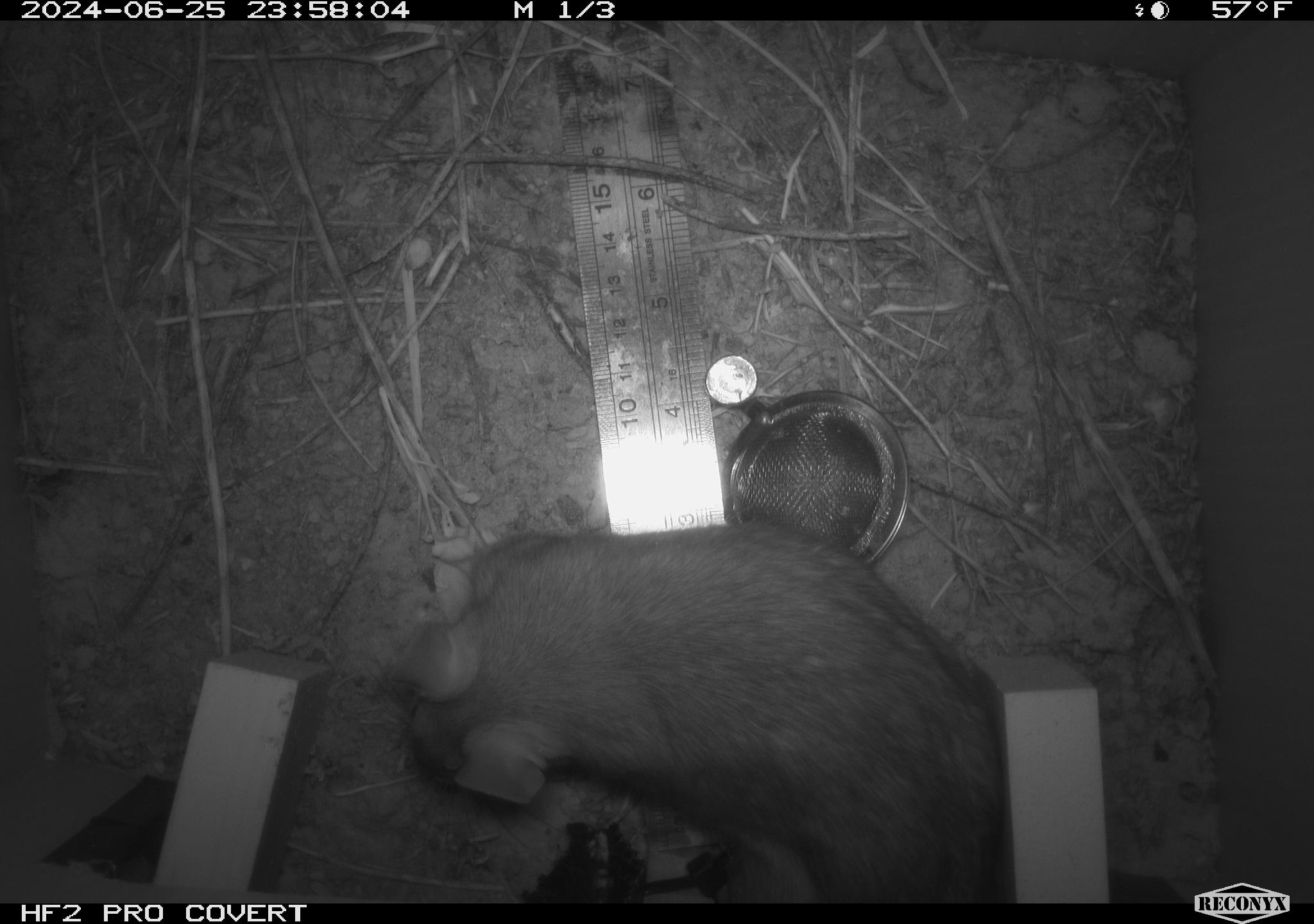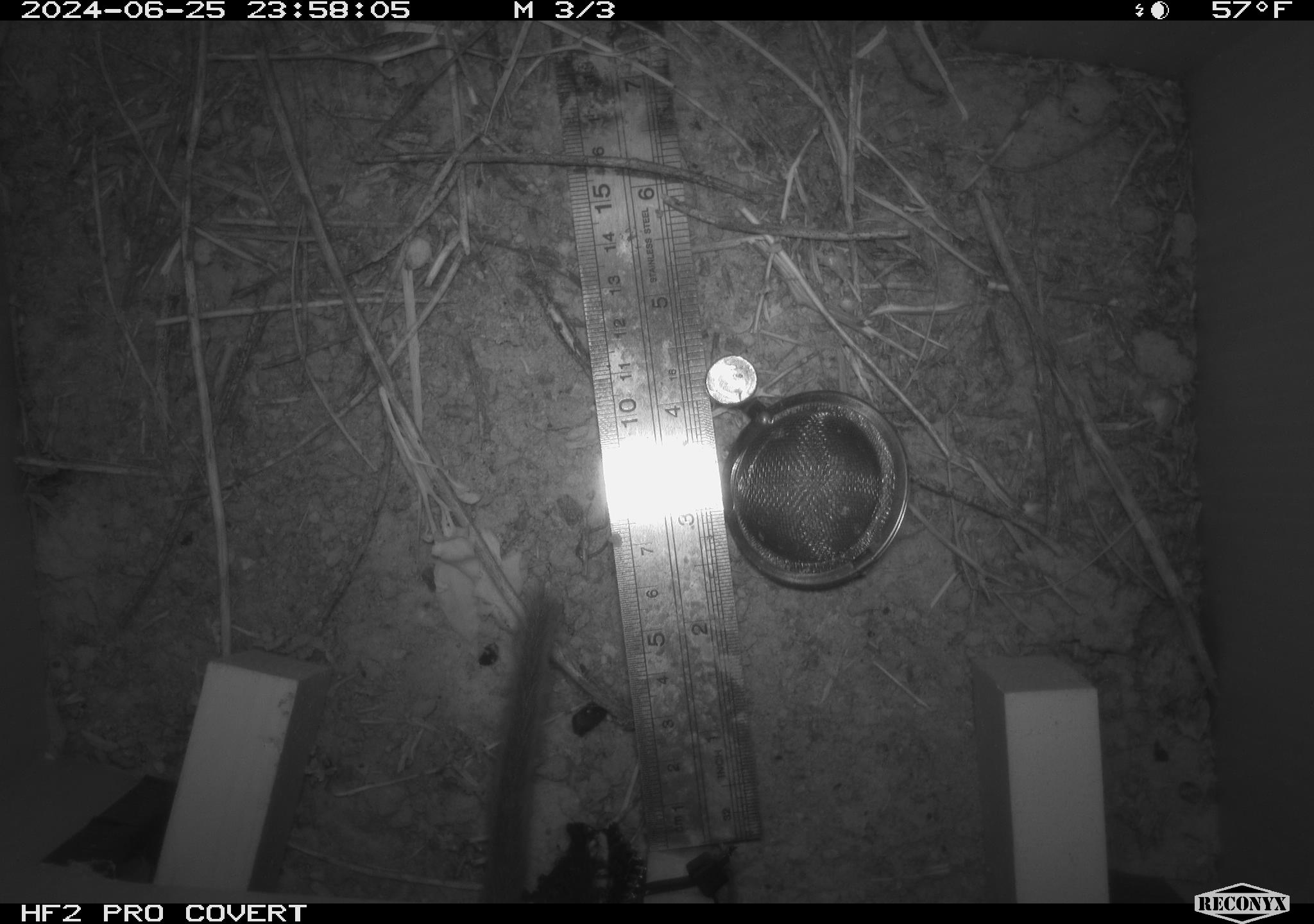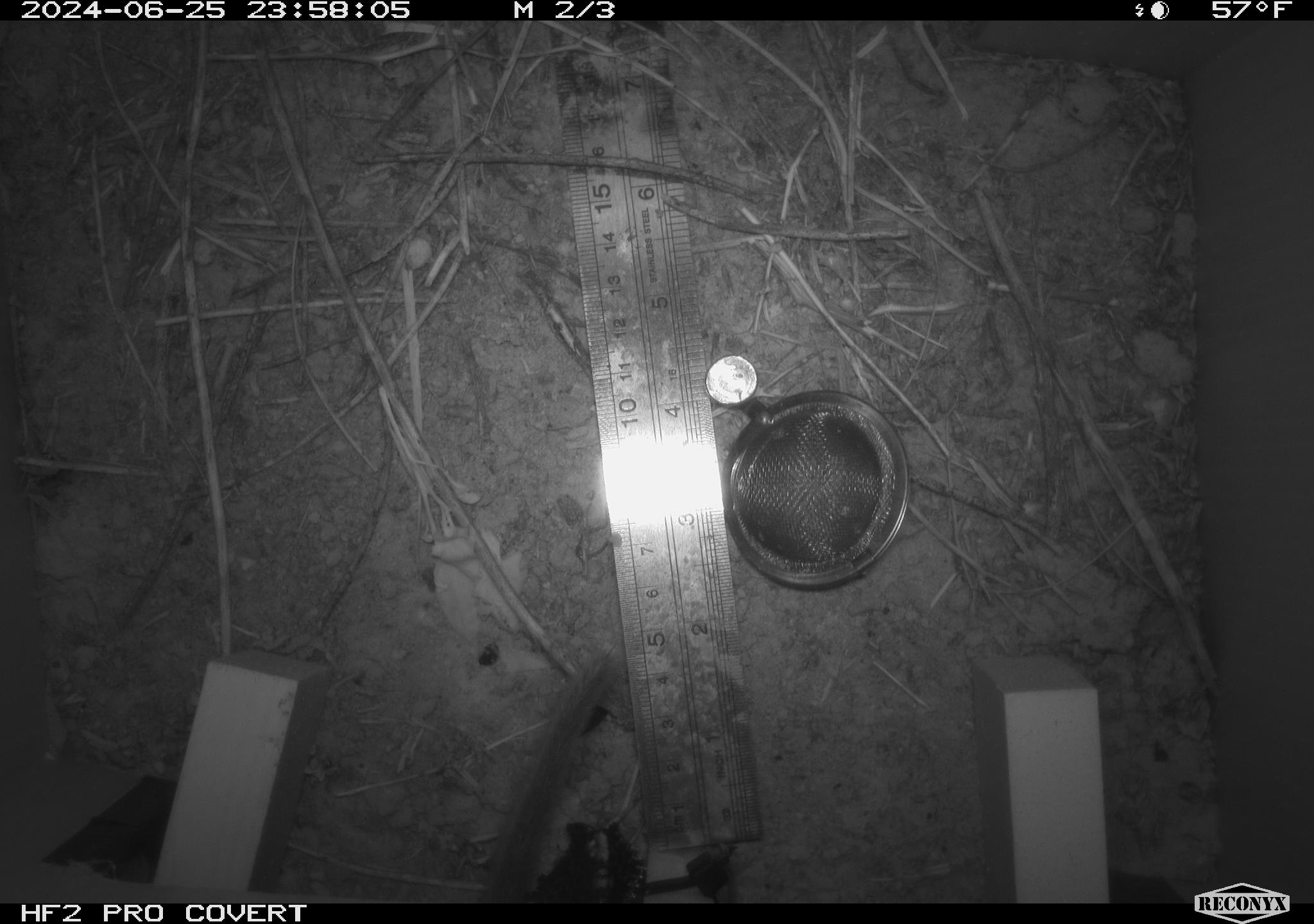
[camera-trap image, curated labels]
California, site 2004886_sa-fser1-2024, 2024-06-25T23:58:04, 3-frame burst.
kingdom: Animalia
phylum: Chordata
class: Mammalia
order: Rodentia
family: Cricetidae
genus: Neotoma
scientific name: Neotoma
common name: pack rat or woodrat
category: neotoma species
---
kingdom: Animalia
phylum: Chordata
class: Mammalia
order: Rodentia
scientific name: Rodentia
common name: rodent